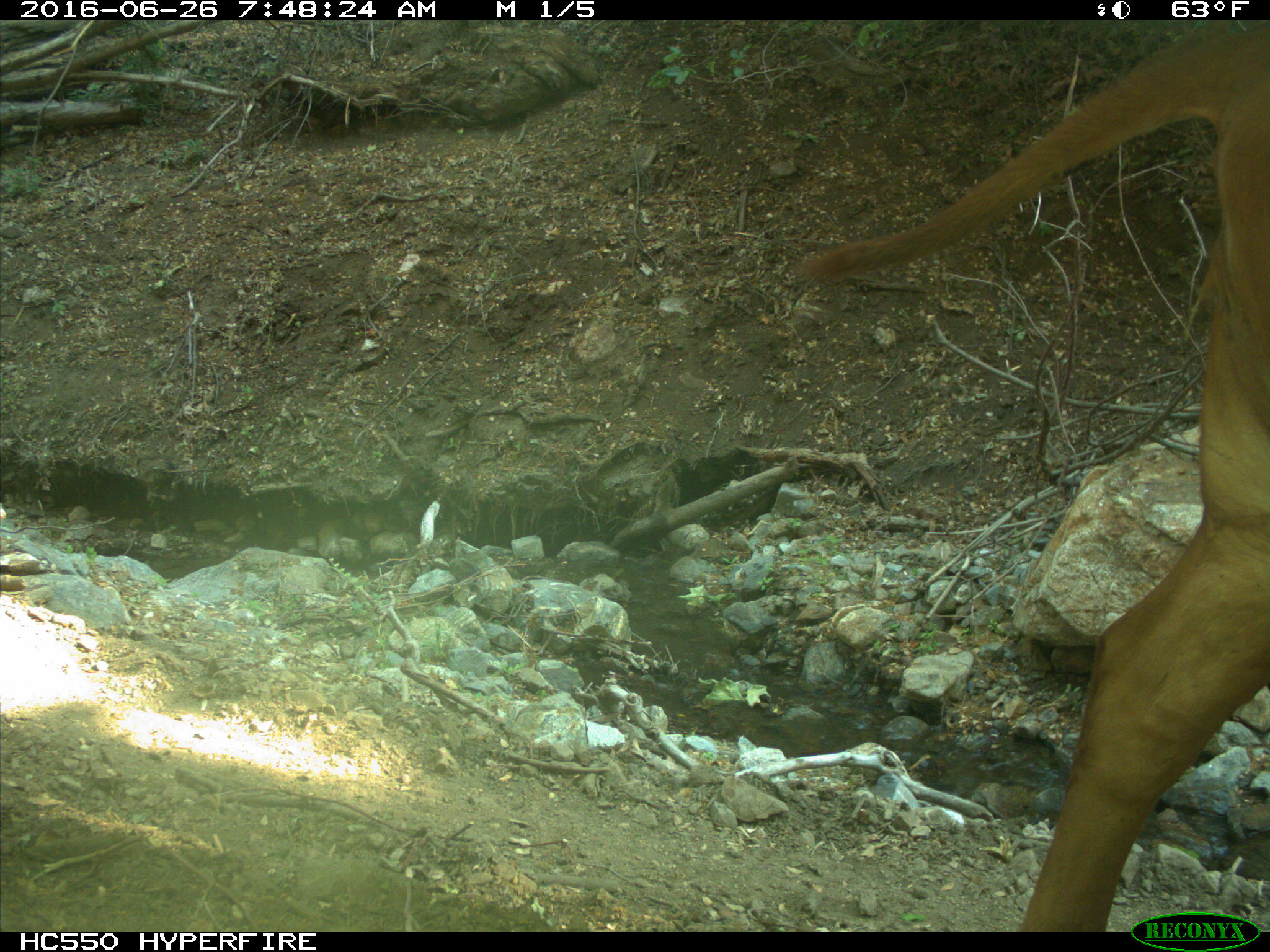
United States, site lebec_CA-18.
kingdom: Animalia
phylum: Chordata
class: Mammalia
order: Artiodactyla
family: Bovidae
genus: Bos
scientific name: Bos taurus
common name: domestic cow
Bos taurus (domestic cow).